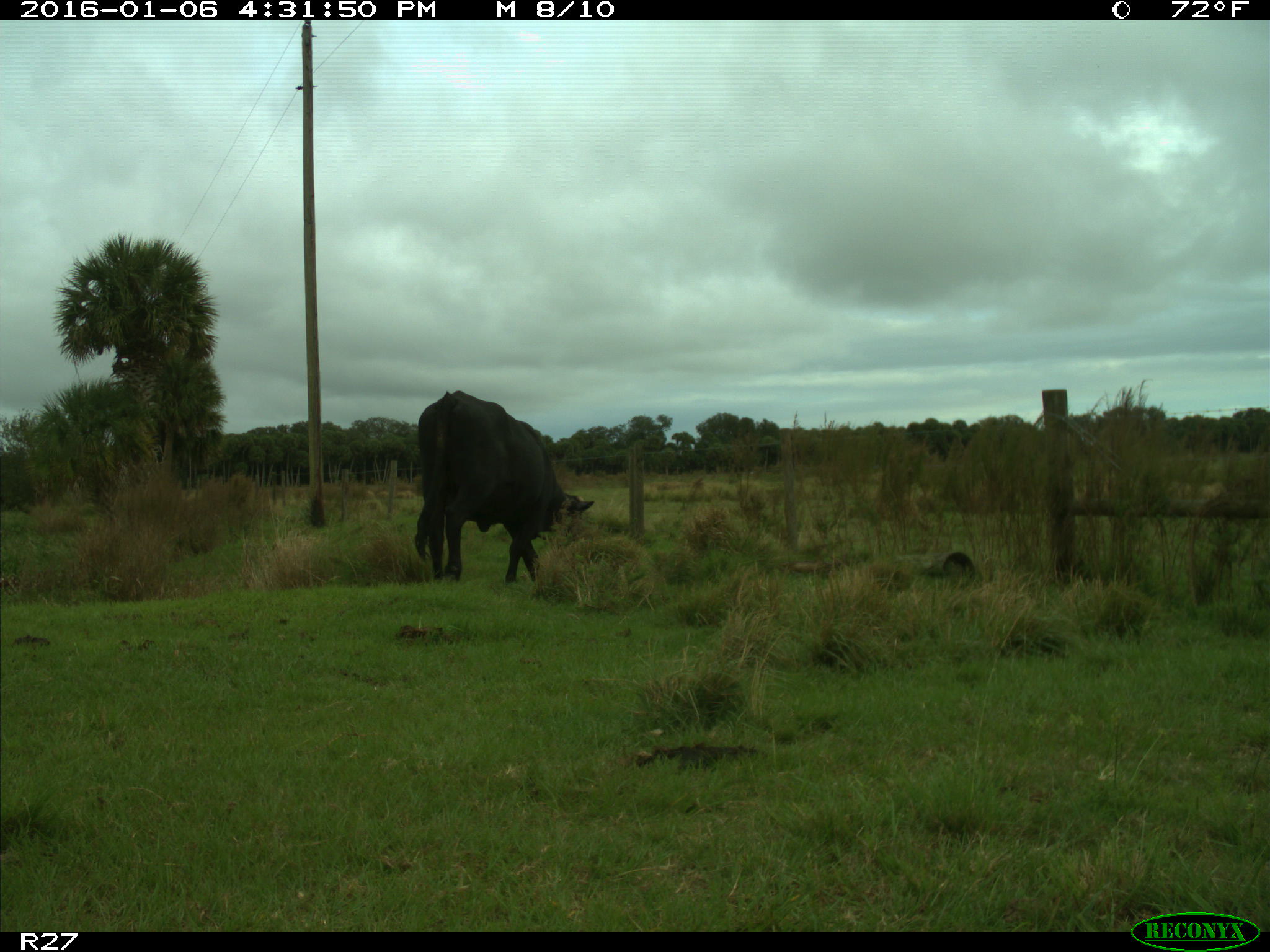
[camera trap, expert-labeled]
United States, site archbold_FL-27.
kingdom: Animalia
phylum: Chordata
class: Mammalia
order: Artiodactyla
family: Bovidae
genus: Bos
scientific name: Bos taurus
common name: domestic cow